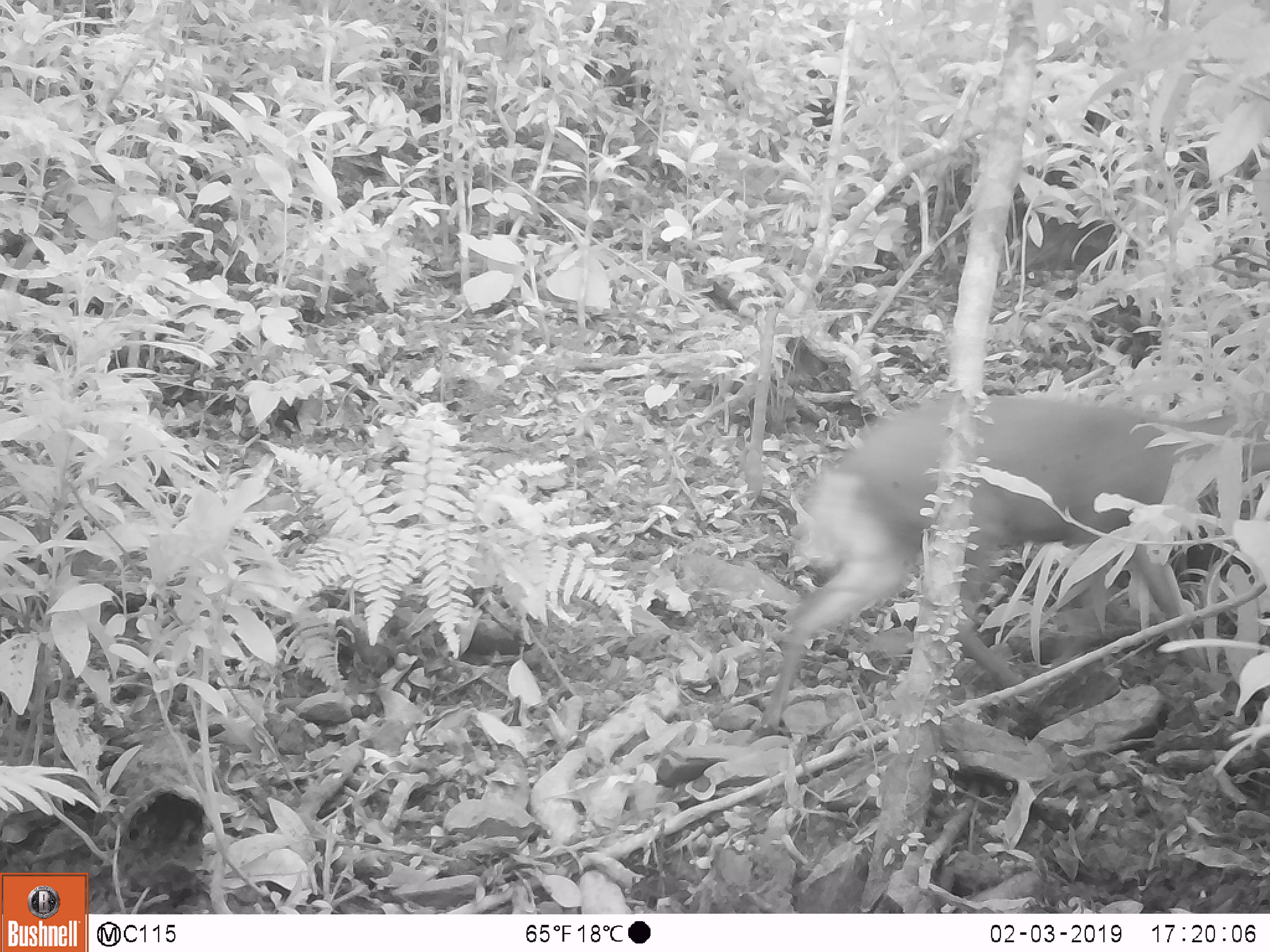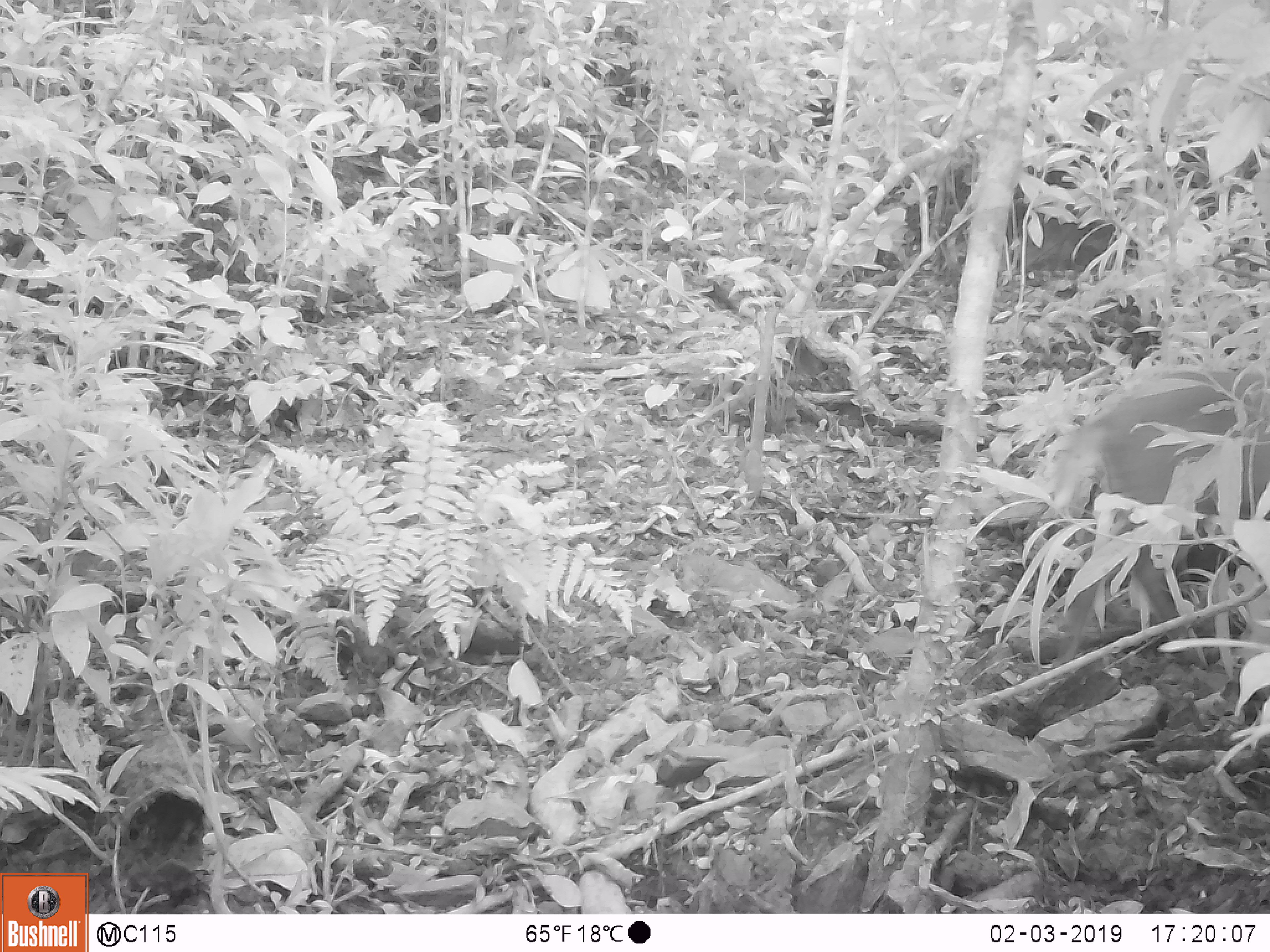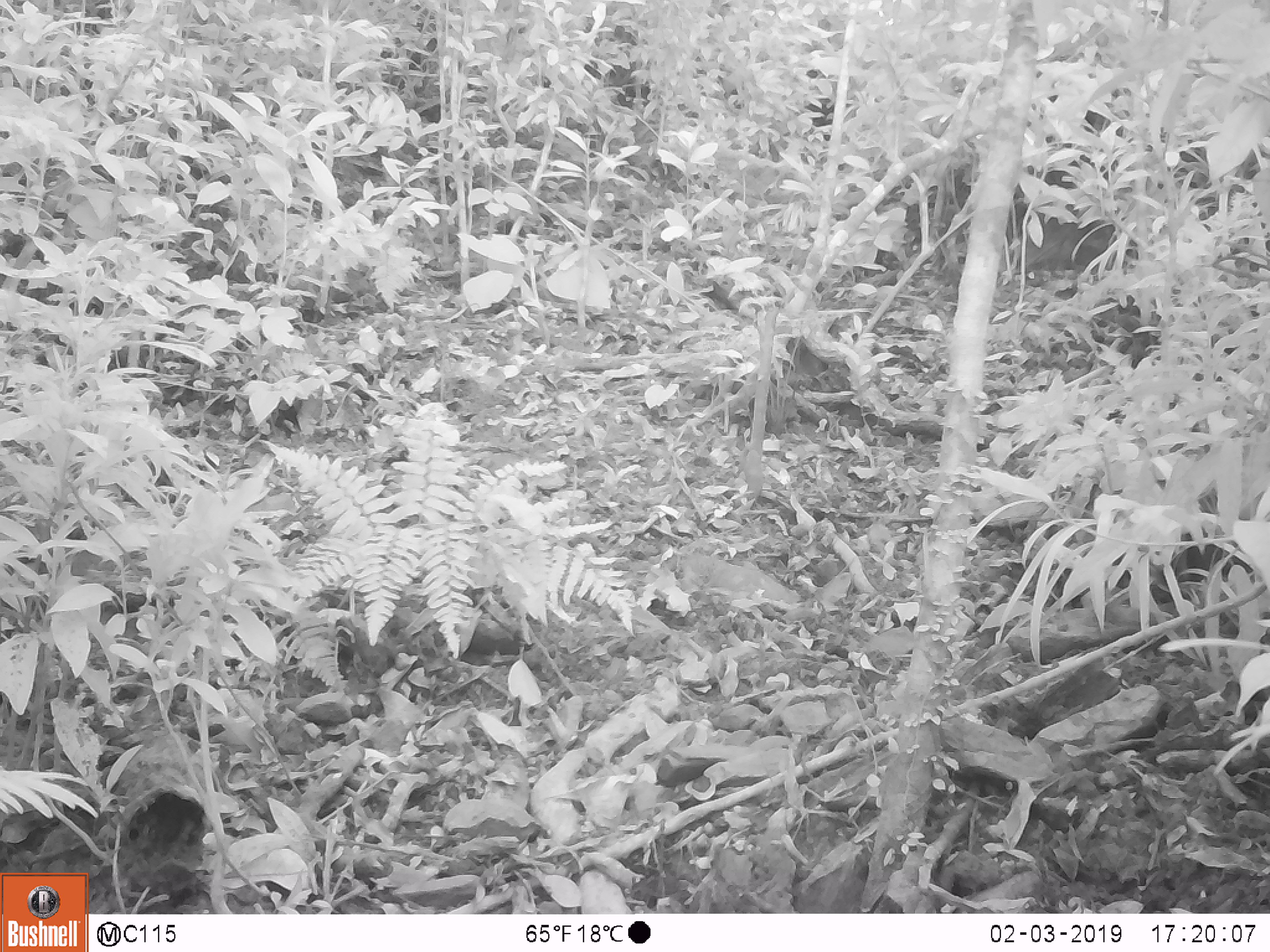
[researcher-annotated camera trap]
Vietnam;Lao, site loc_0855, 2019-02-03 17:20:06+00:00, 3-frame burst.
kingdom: Animalia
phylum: Chordata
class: Mammalia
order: Artiodactyla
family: Cervidae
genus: Muntiacus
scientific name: Muntiacus rooseveltorum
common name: roosevelt's muntjac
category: roosevelts muntjac group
Roosevelts muntjac group (roosevelt's muntjac) (Muntiacus rooseveltorum). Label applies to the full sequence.